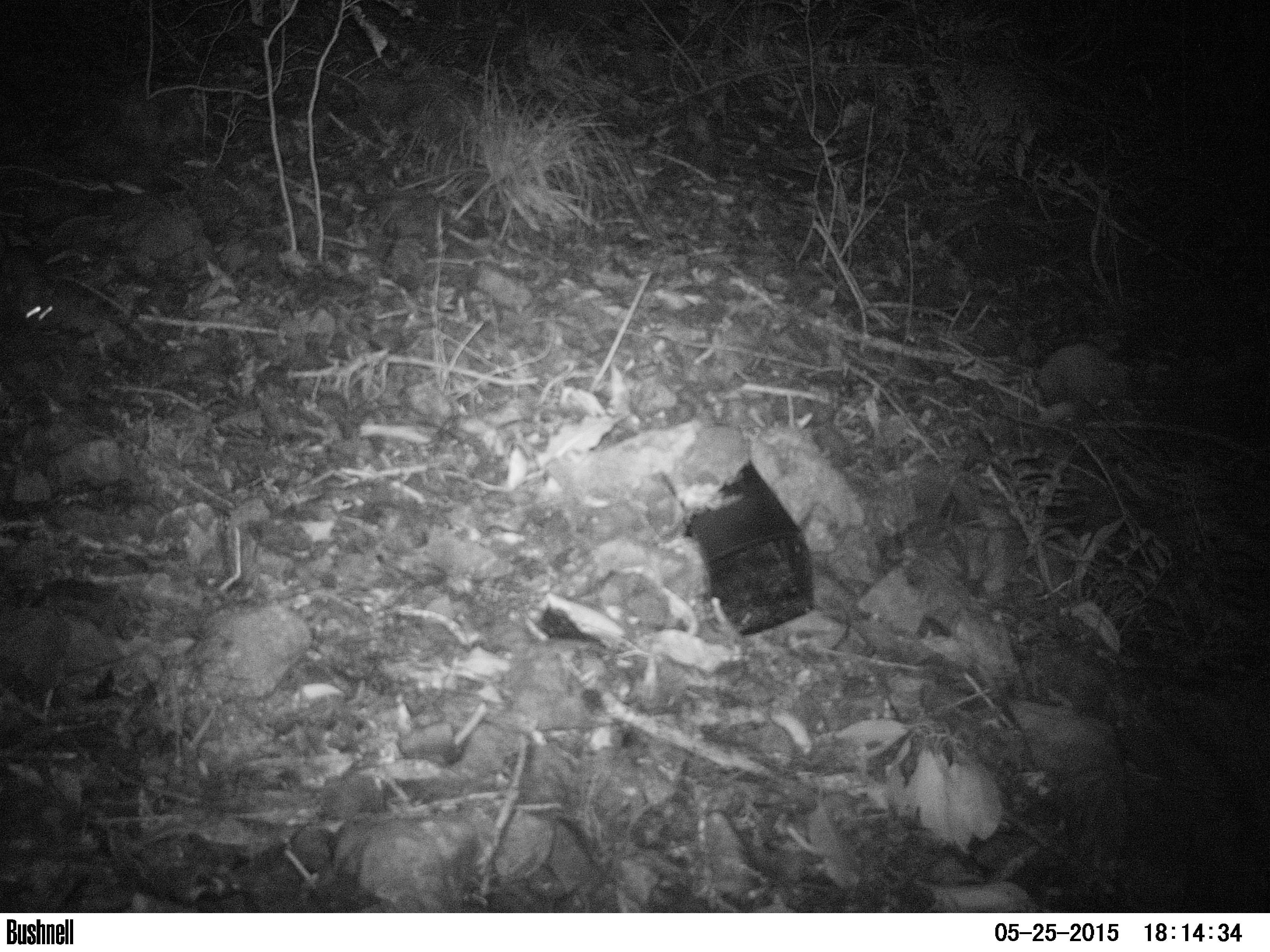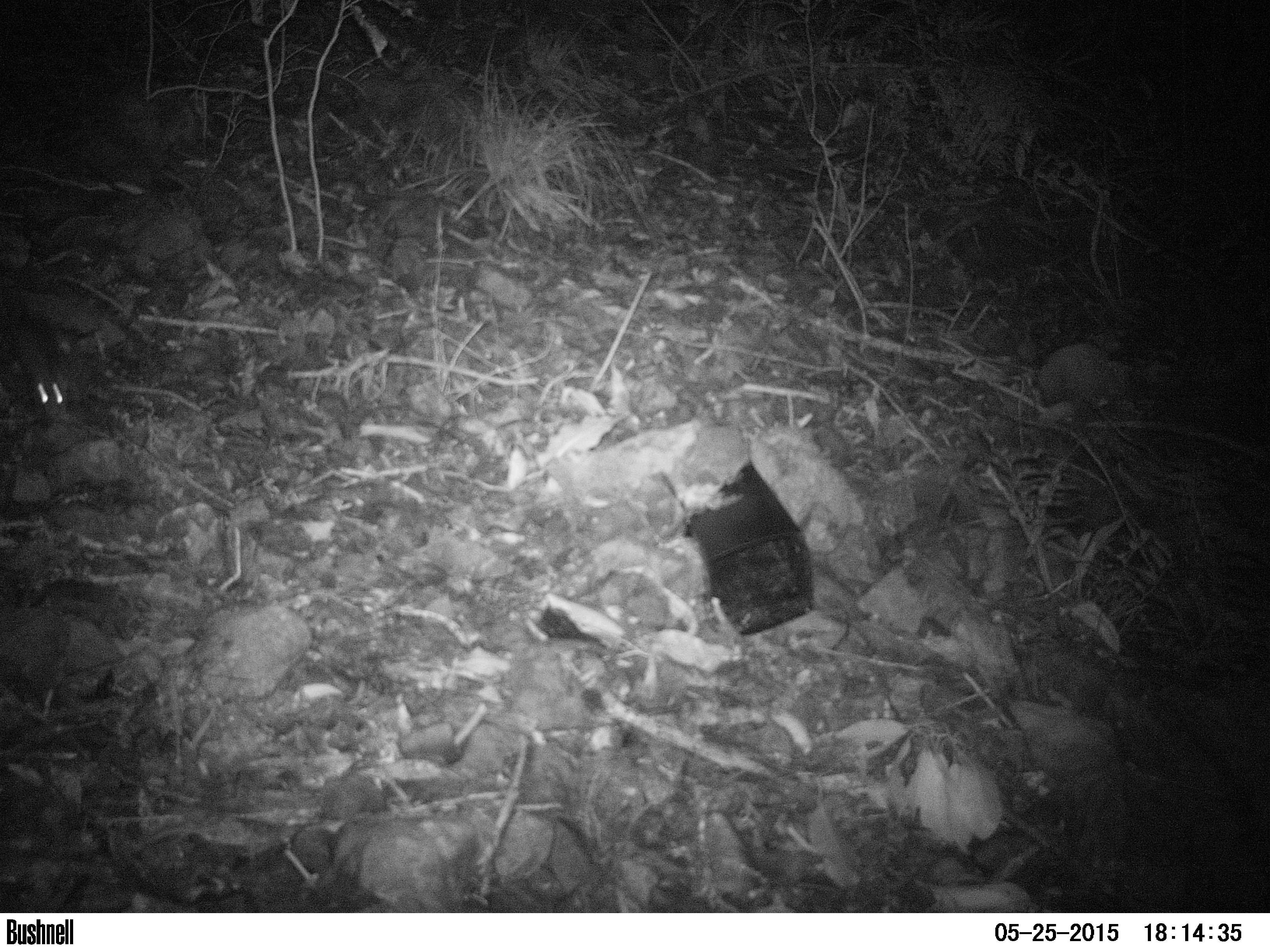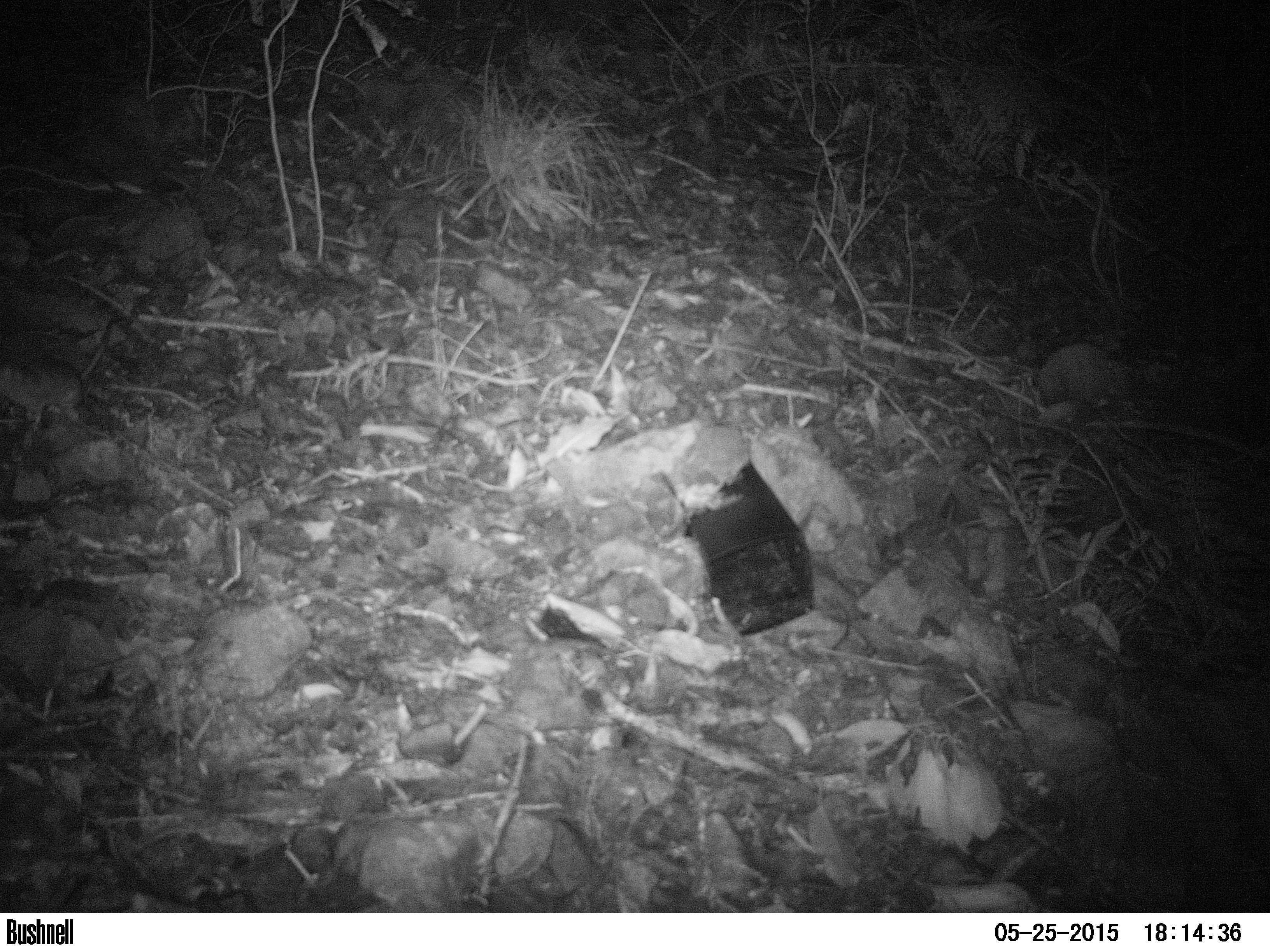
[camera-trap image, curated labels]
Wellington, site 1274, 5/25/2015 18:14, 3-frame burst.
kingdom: Animalia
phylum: Chordata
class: Mammalia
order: Rodentia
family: Muridae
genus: Rattus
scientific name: Rattus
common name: rat